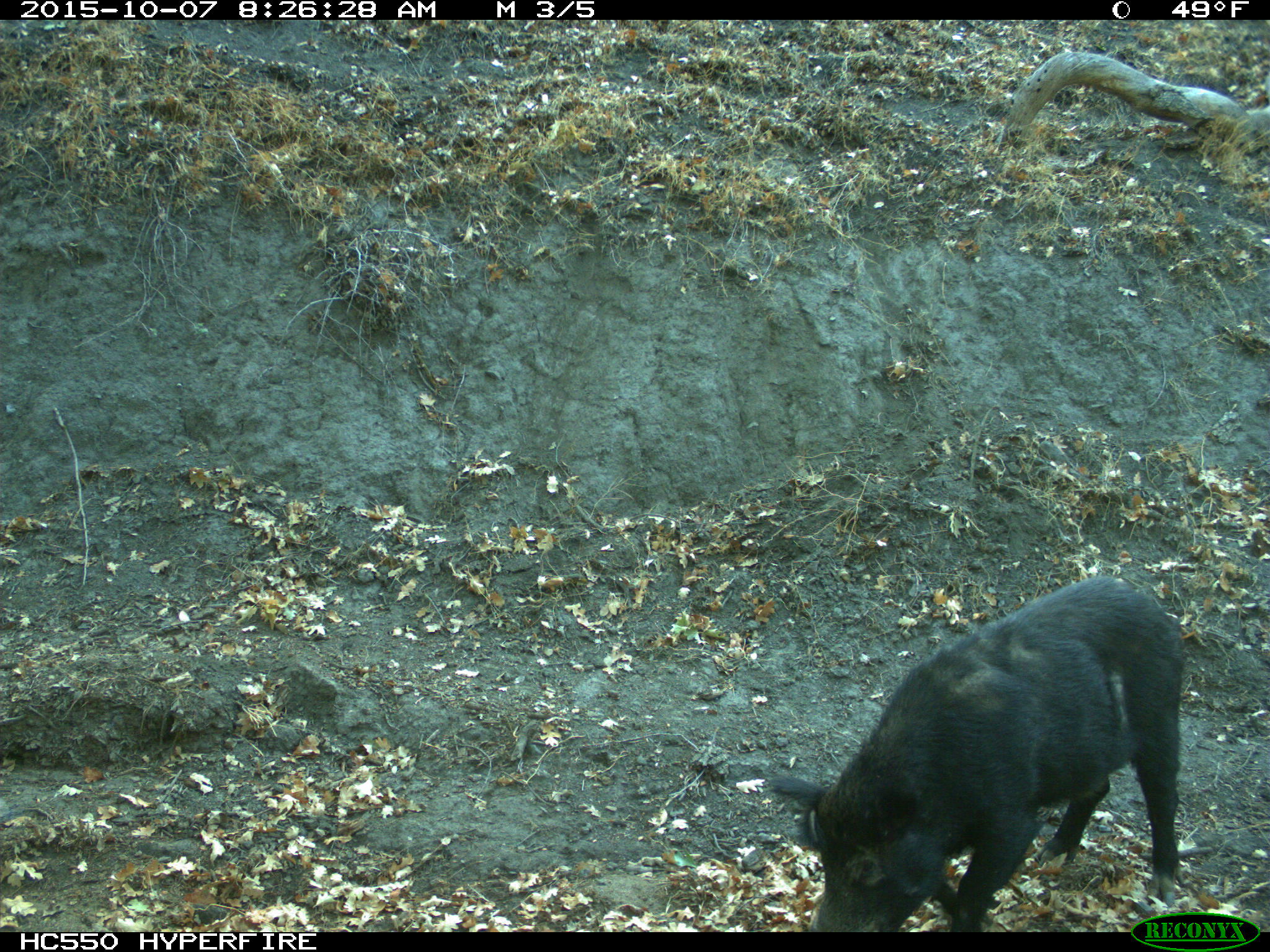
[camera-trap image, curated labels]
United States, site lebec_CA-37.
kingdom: Animalia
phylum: Chordata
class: Mammalia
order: Artiodactyla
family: Suidae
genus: Sus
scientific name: Sus scrofa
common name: wild boar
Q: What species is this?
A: Sus scrofa (wild boar).